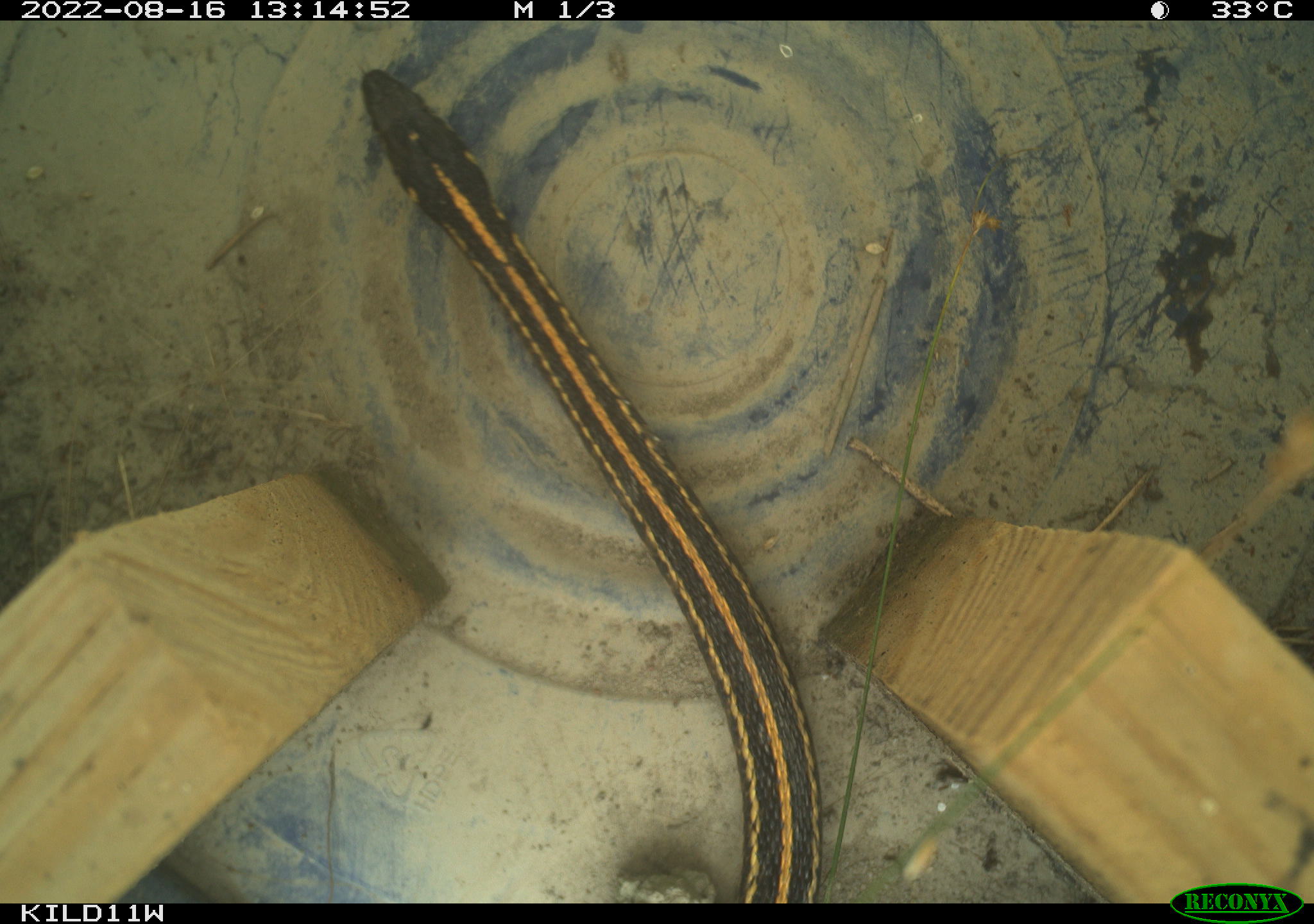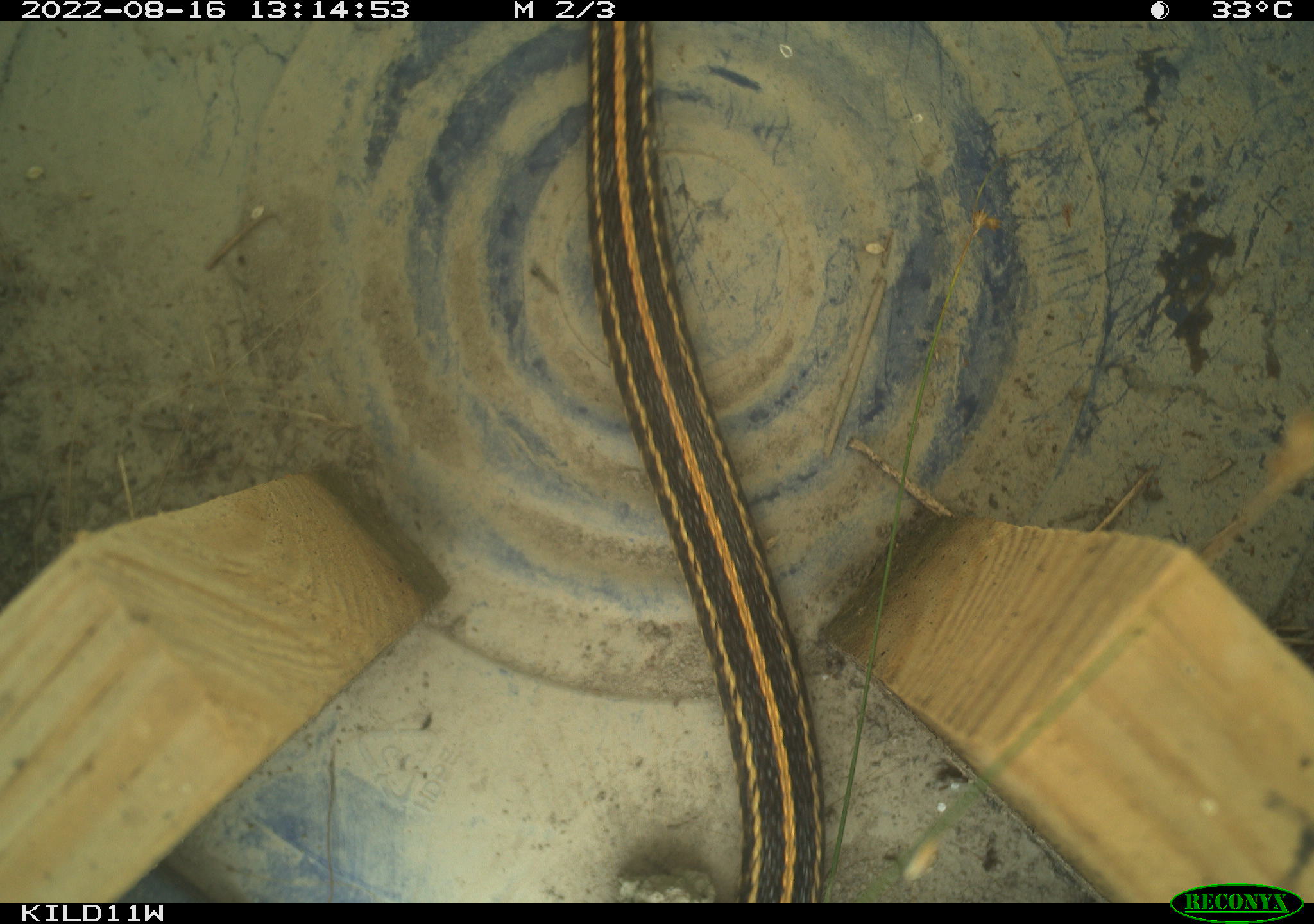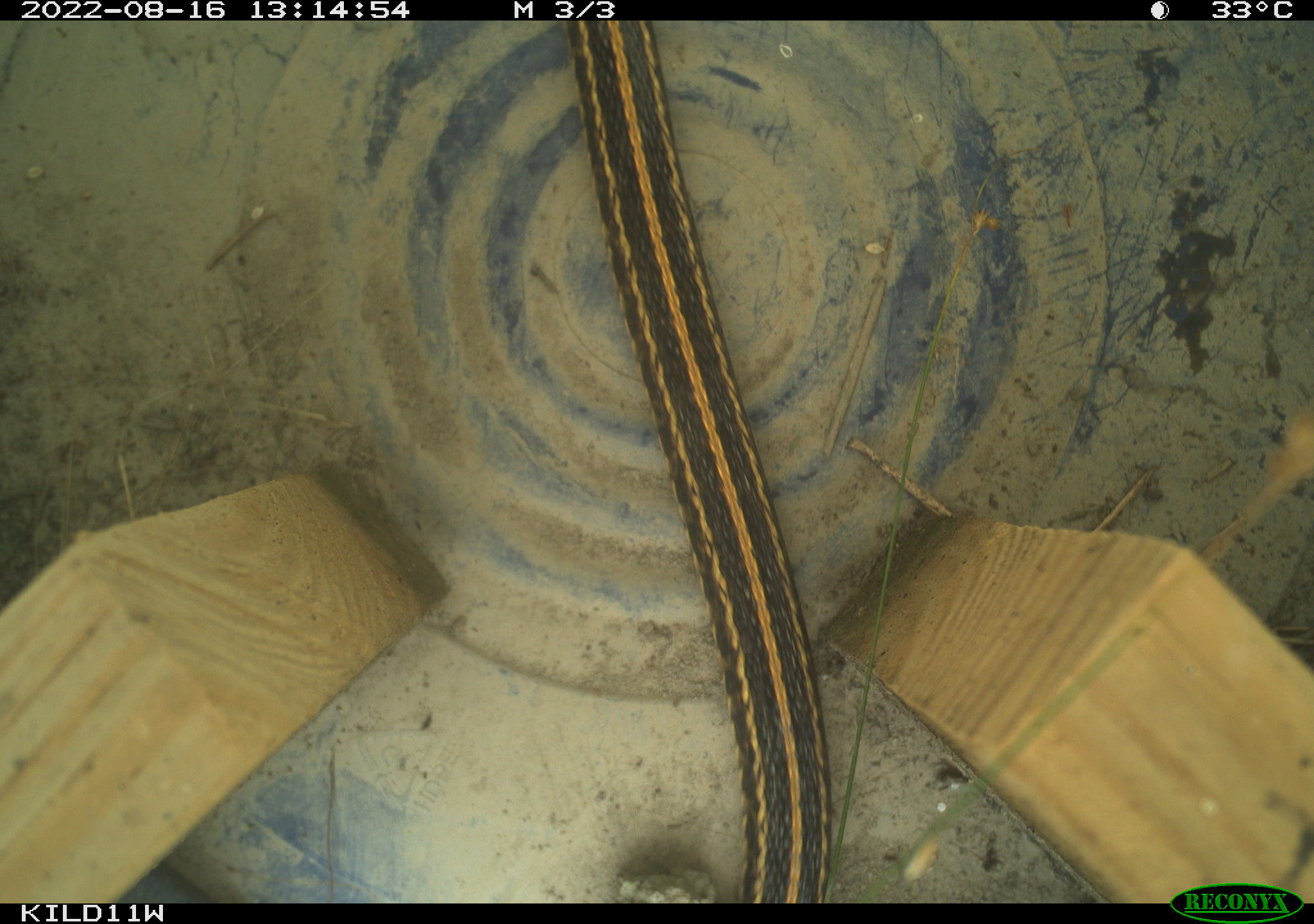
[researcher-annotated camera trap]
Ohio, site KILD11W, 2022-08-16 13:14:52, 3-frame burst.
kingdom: Animalia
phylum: Chordata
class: Reptilia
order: Squamata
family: Colubridae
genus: Thamnophis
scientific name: Thamnophis radix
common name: plains gartersnake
Plains gartersnake (Thamnophis radix).